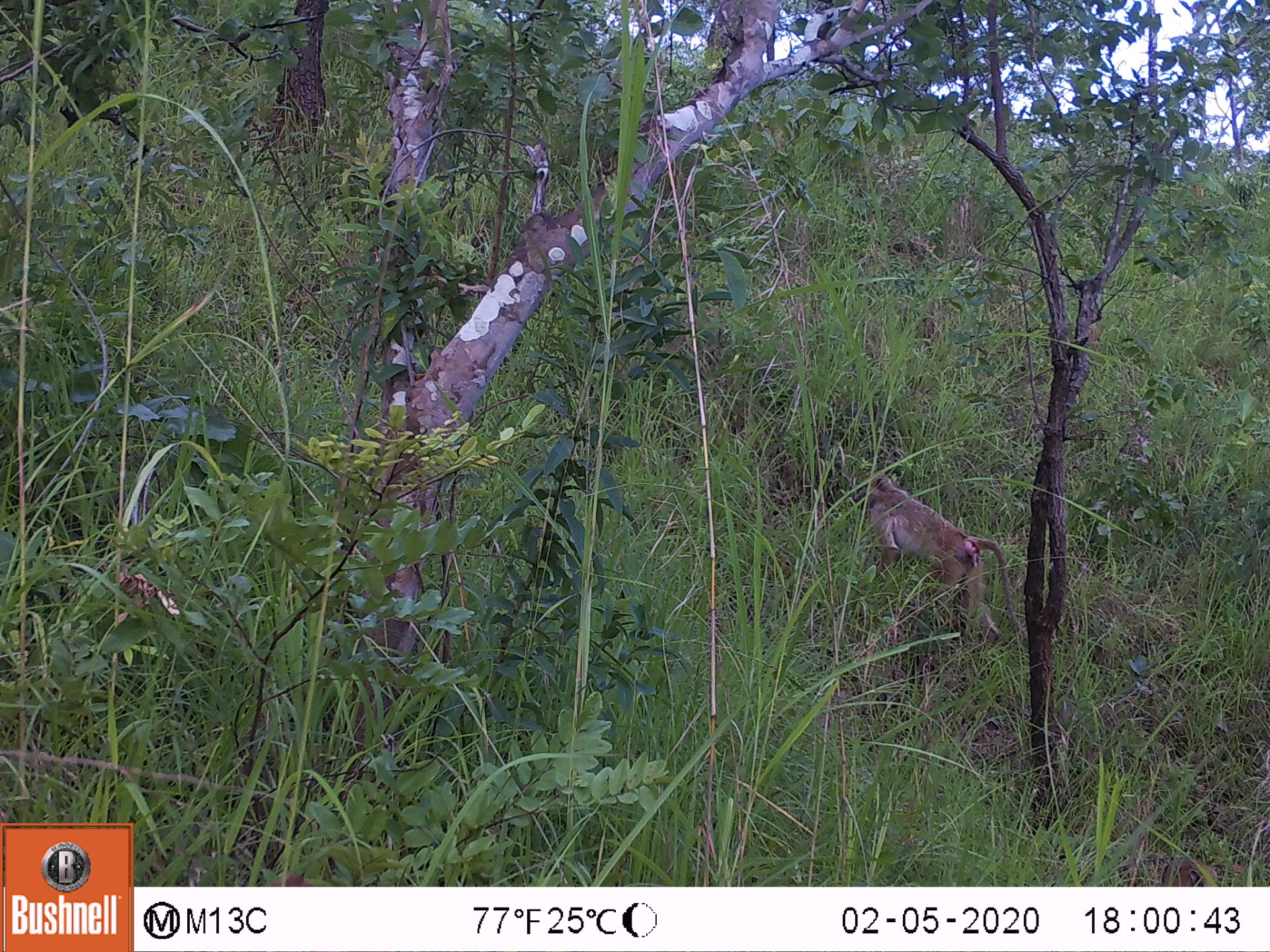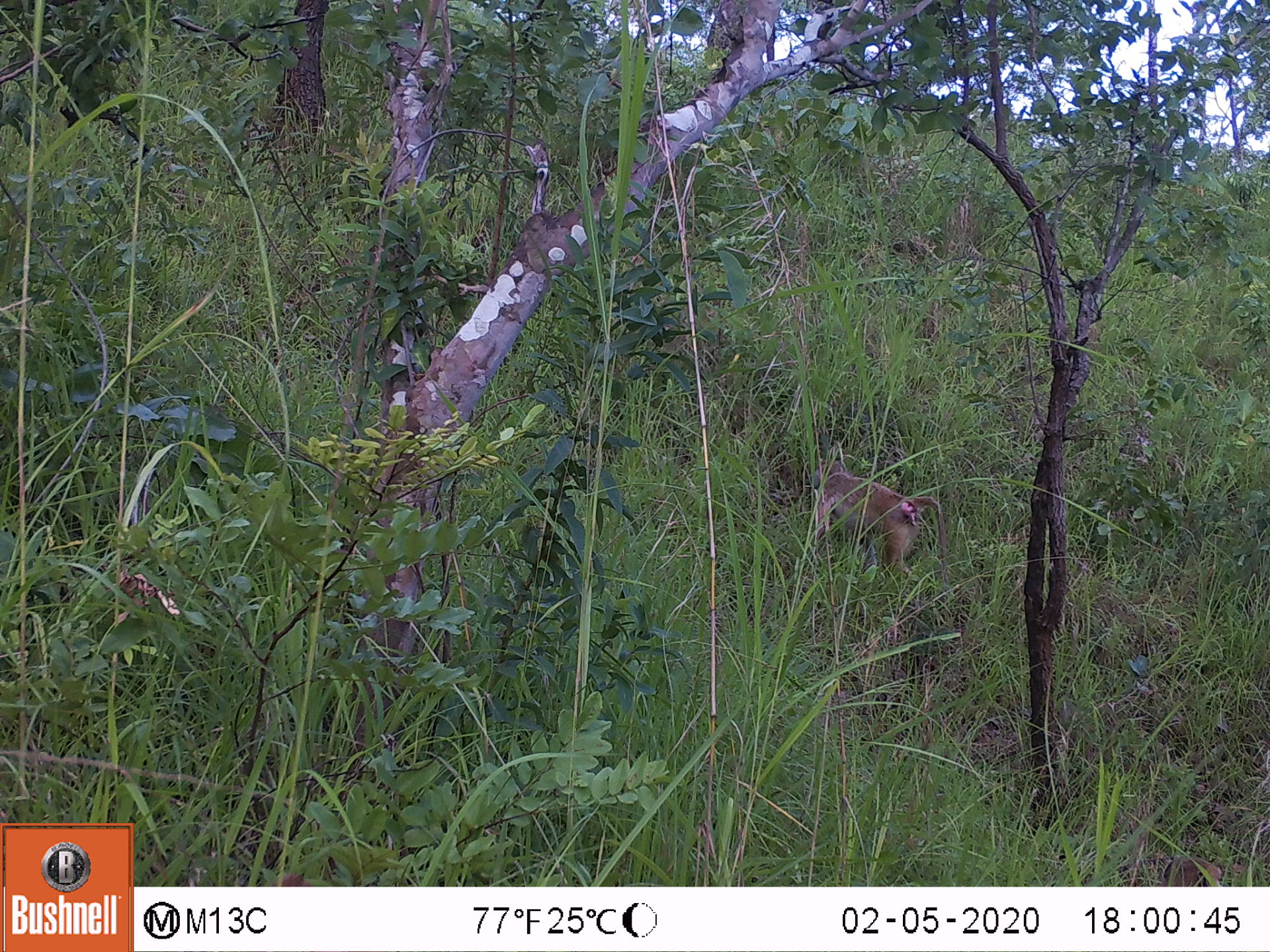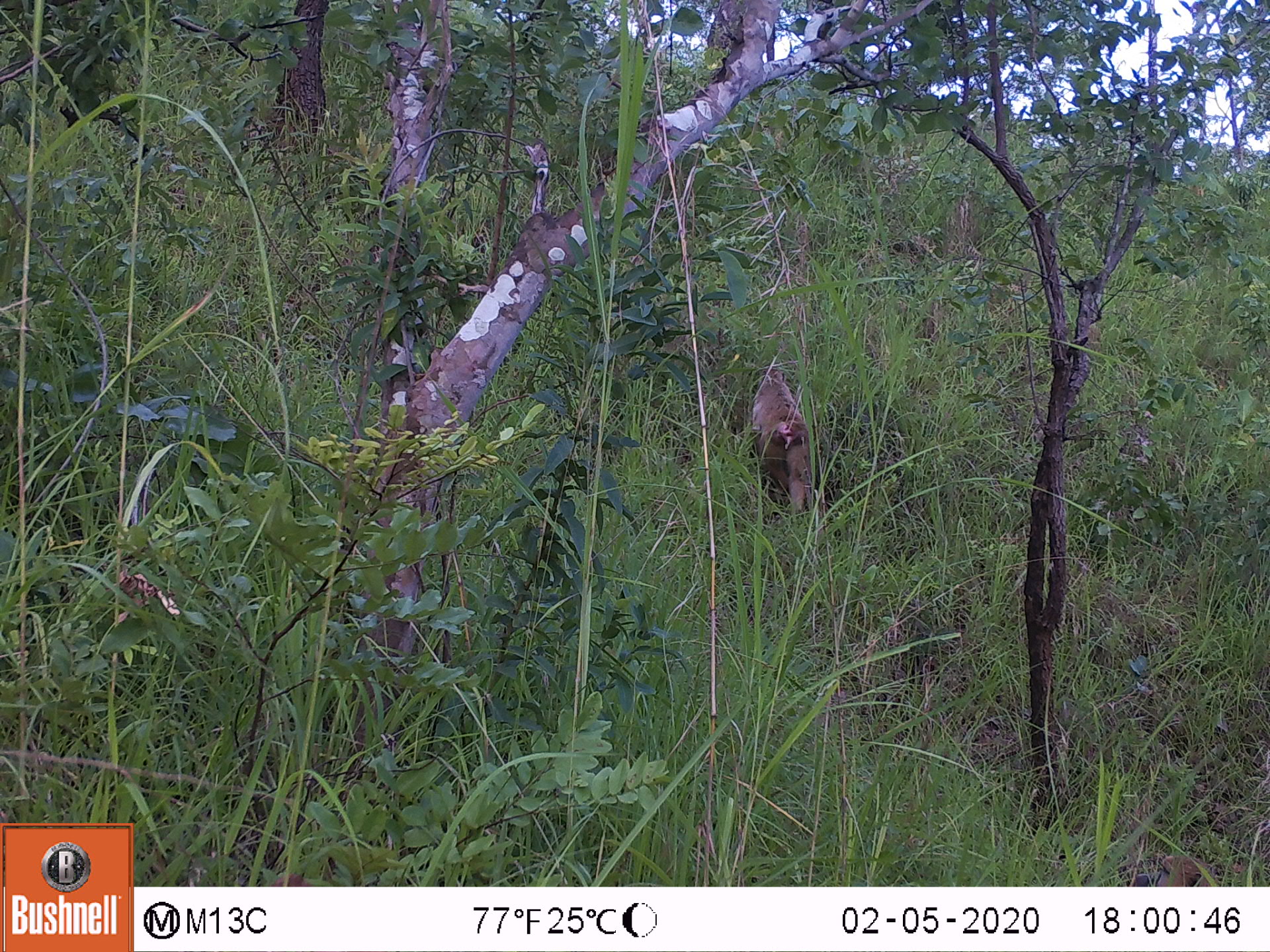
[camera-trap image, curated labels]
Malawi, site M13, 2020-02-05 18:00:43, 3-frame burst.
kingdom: Animalia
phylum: Chordata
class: Mammalia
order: Primates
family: Cercopithecidae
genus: Papio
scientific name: Papio cynocephalus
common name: yellow baboon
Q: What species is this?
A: Yellow baboon (Papio cynocephalus).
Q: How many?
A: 1.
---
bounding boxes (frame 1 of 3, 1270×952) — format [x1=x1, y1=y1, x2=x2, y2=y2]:
yellow baboon: [x1=852, y1=474, x2=1027, y2=646]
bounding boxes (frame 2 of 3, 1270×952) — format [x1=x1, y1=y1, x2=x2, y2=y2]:
yellow baboon: [x1=808, y1=453, x2=950, y2=579]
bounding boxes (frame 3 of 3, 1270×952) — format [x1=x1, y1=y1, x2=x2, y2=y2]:
yellow baboon: [x1=753, y1=362, x2=827, y2=510]